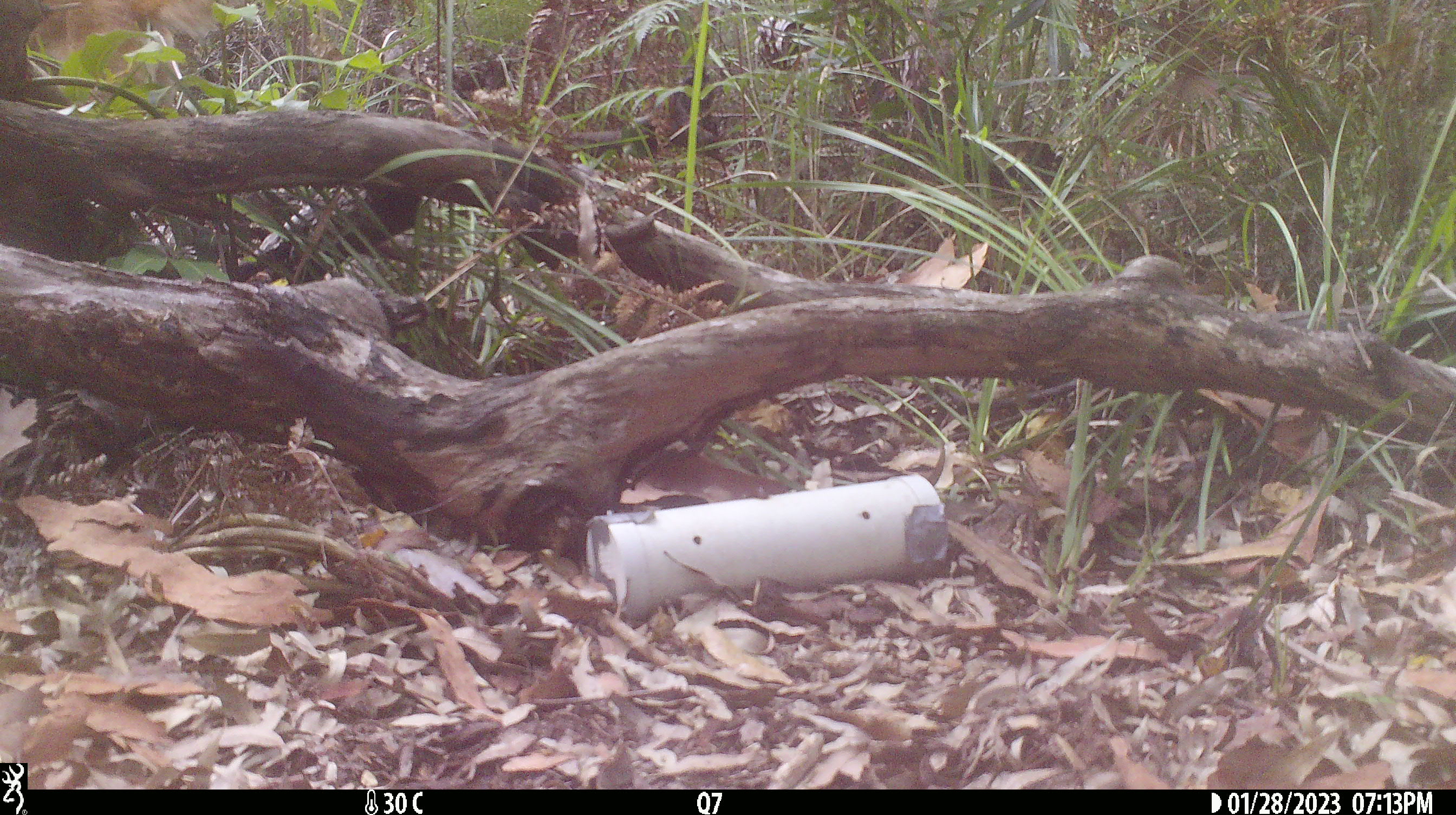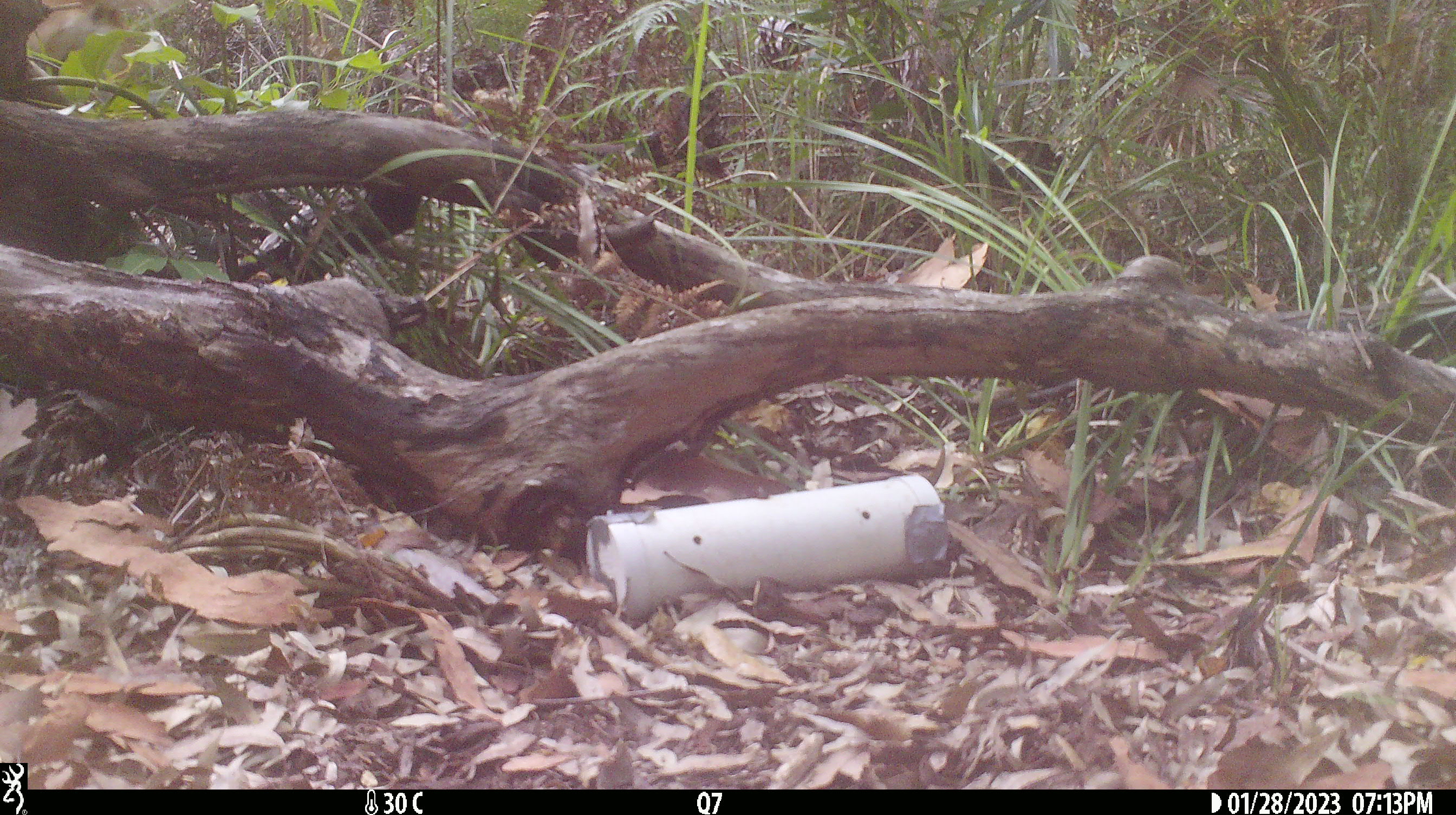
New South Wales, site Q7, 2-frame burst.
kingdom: Animalia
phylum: Chordata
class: Mammalia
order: Carnivora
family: Canidae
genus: Canis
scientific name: Canis familiaris dingo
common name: dingo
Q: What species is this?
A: Dingo (Canis familiaris dingo).